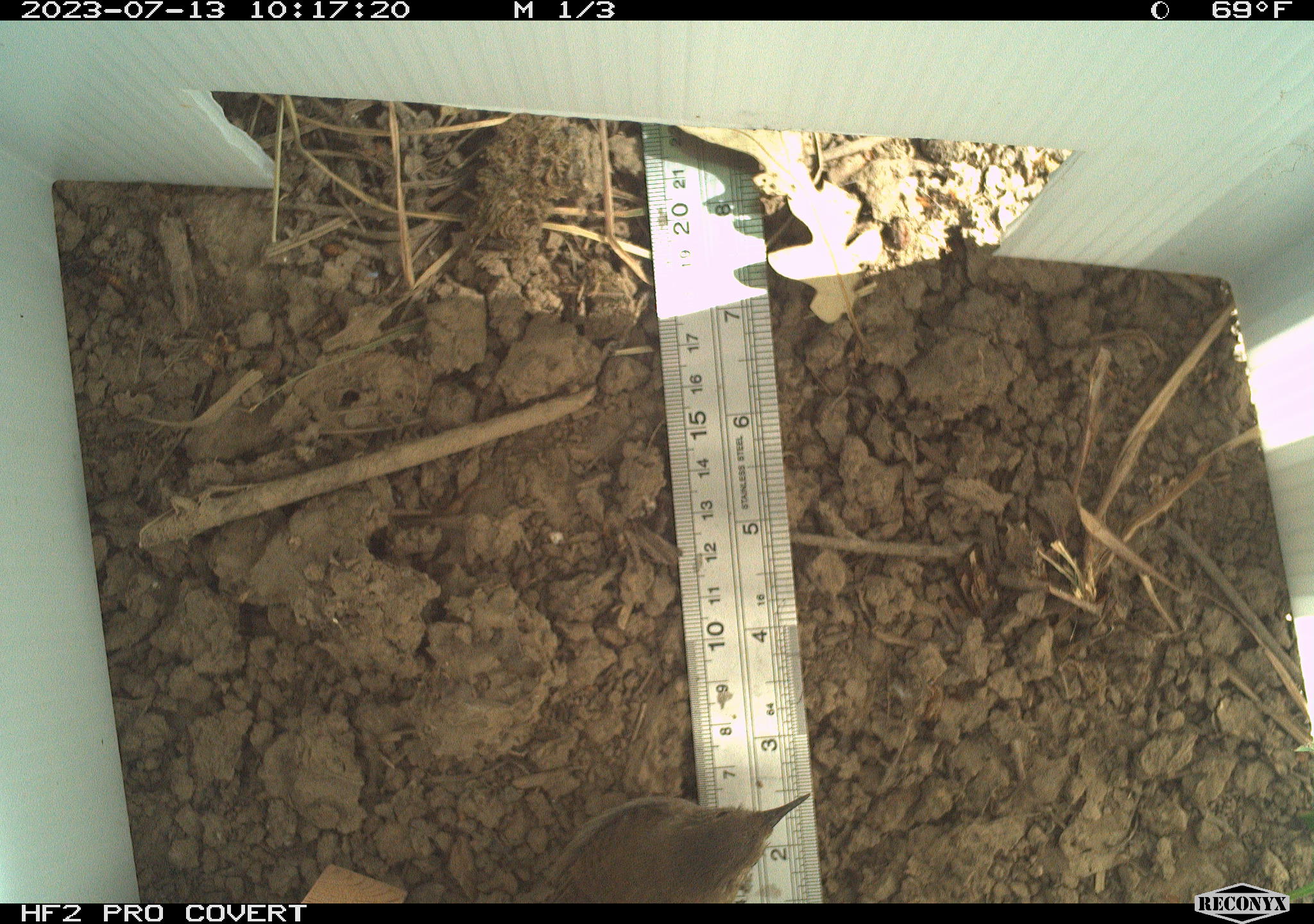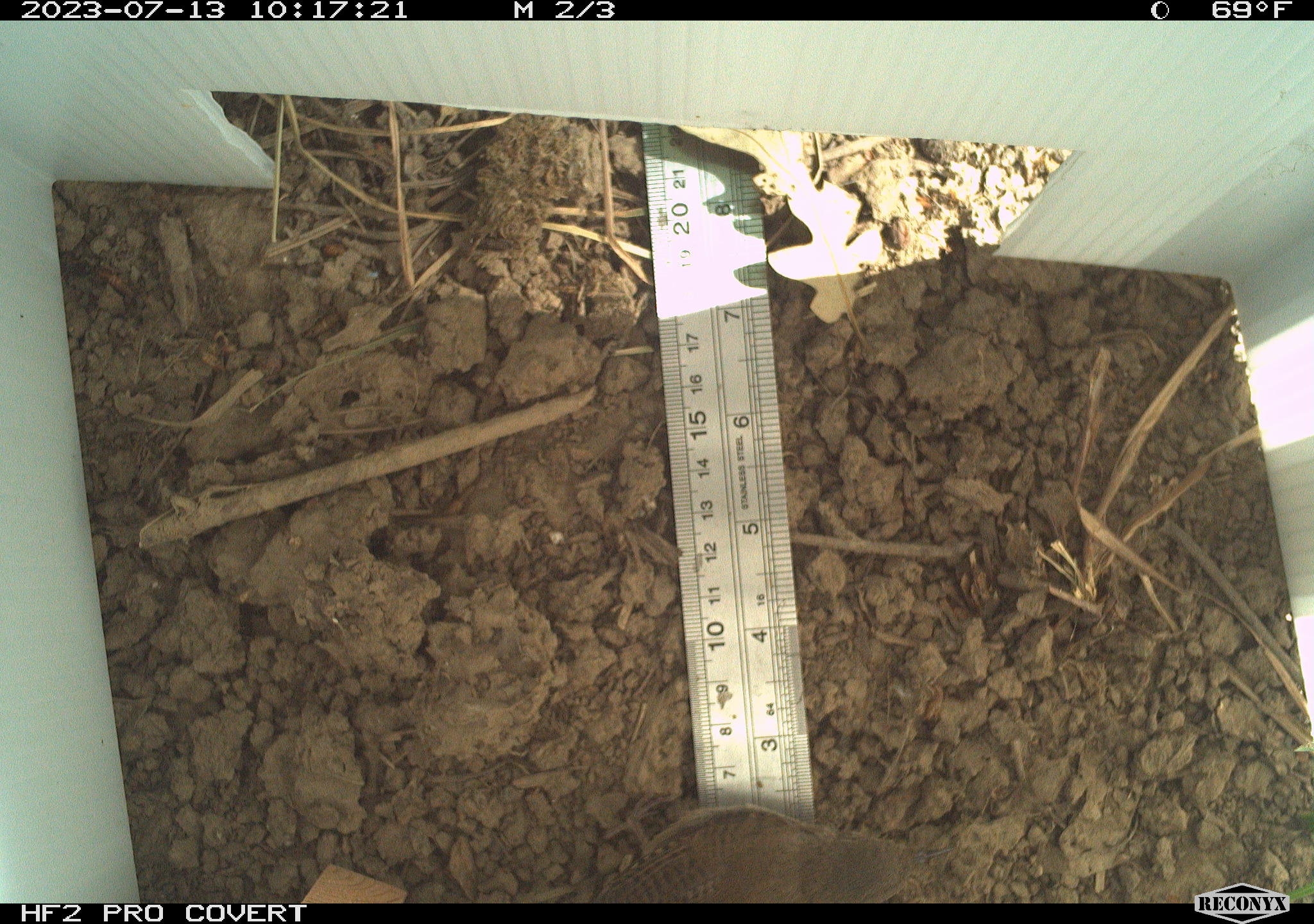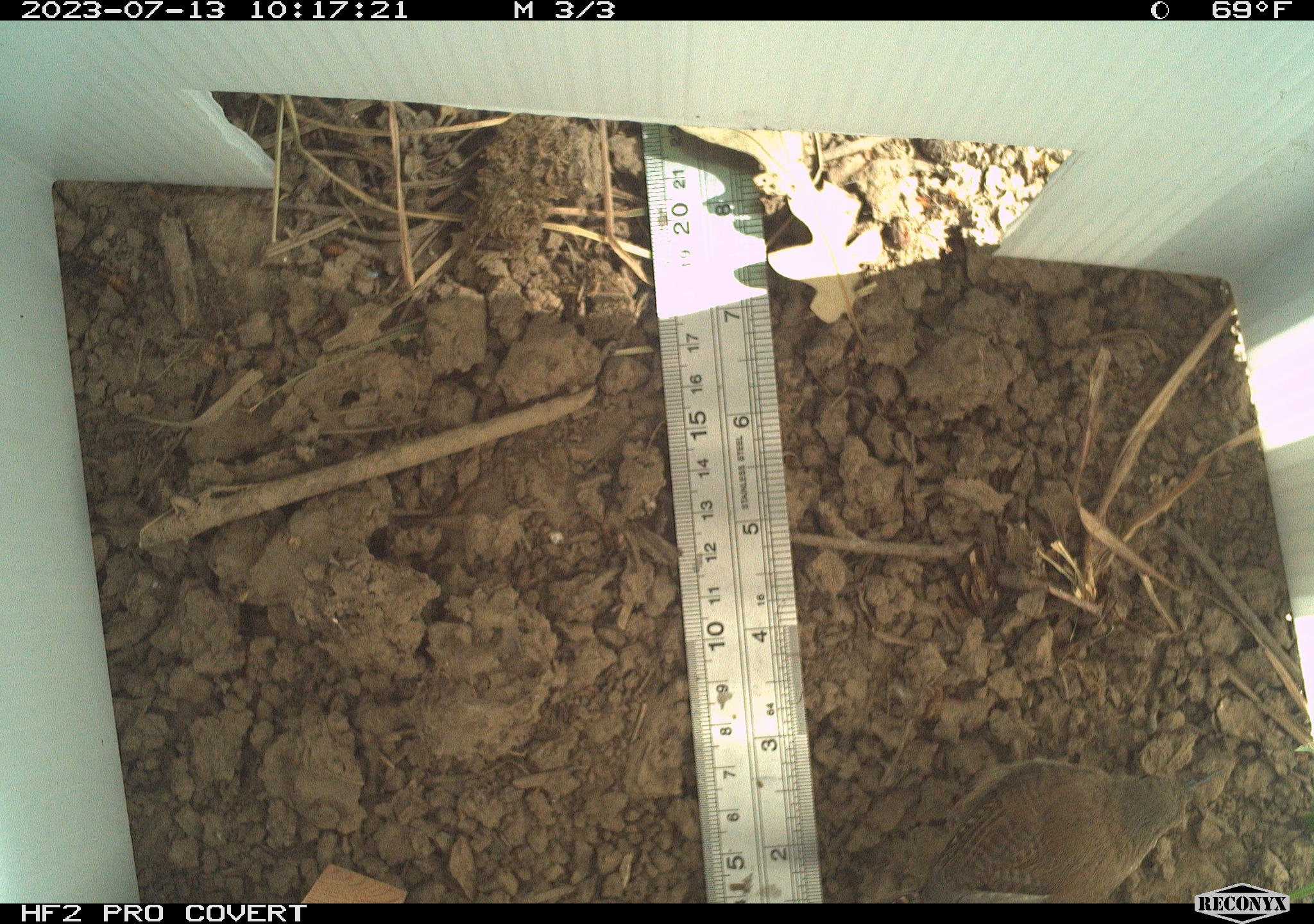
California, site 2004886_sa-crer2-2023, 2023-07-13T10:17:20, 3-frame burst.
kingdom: Animalia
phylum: Chordata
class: Aves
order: Passeriformes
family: Troglodytidae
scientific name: Troglodytidae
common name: wren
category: troglodytidae family